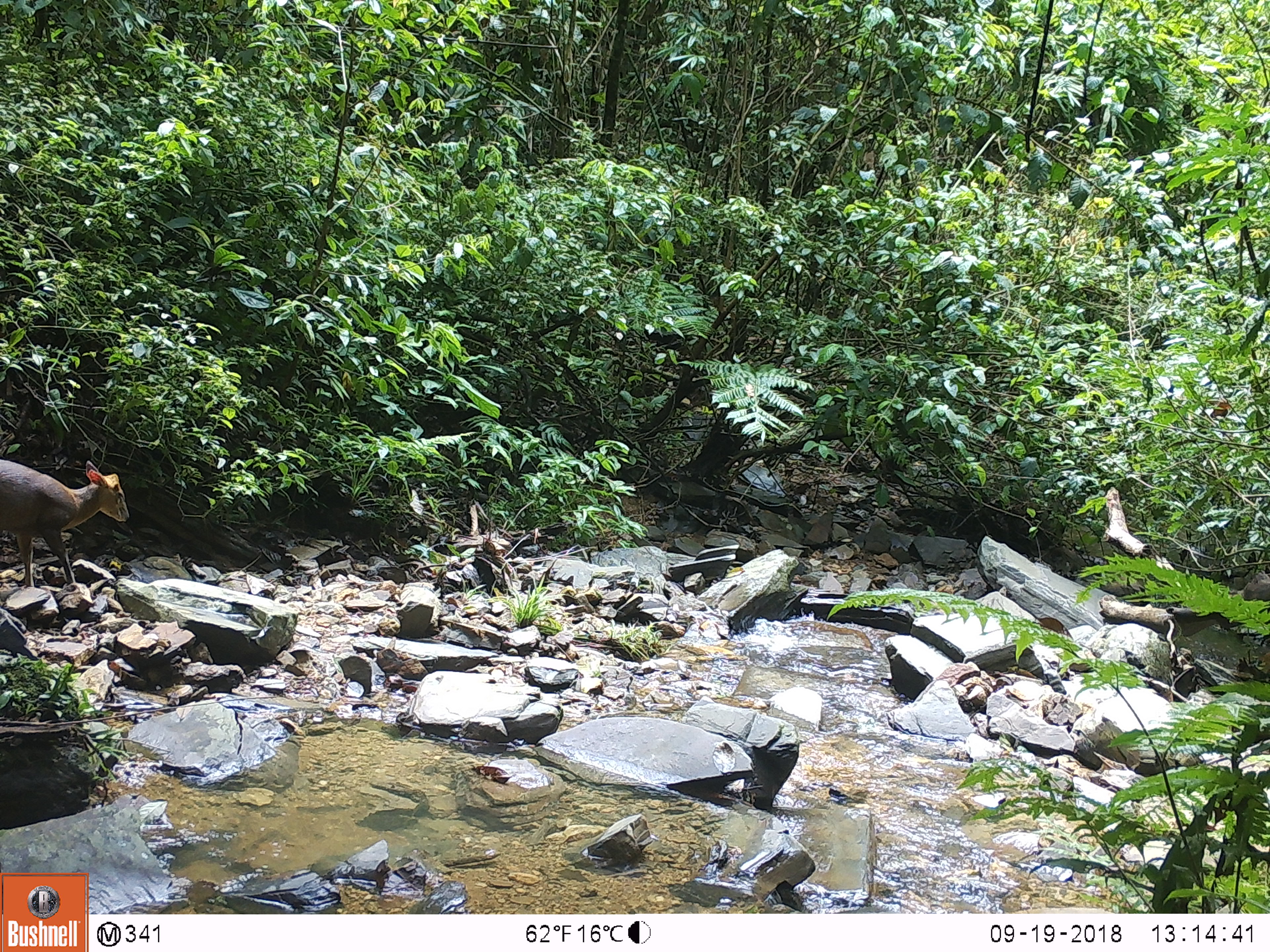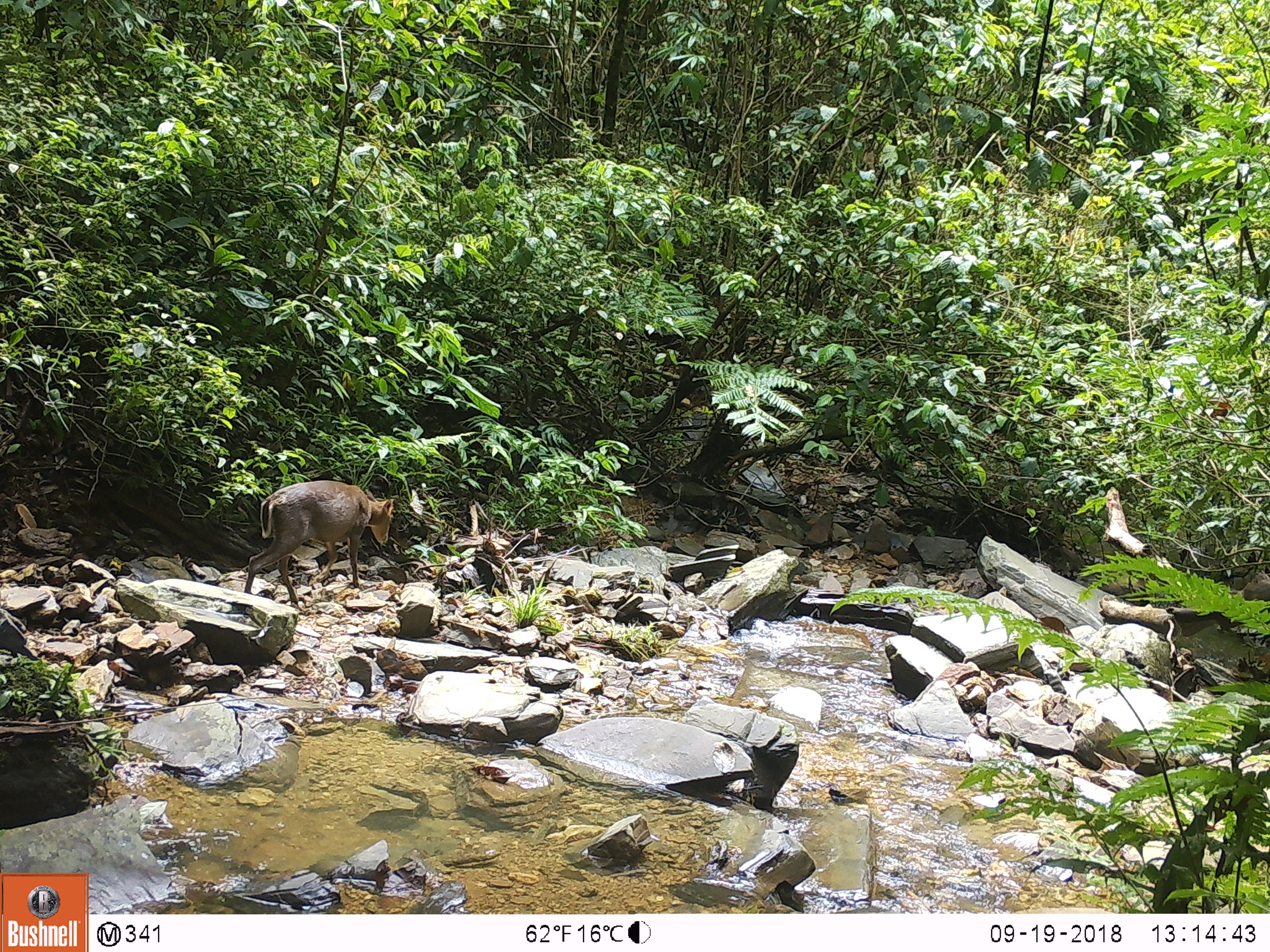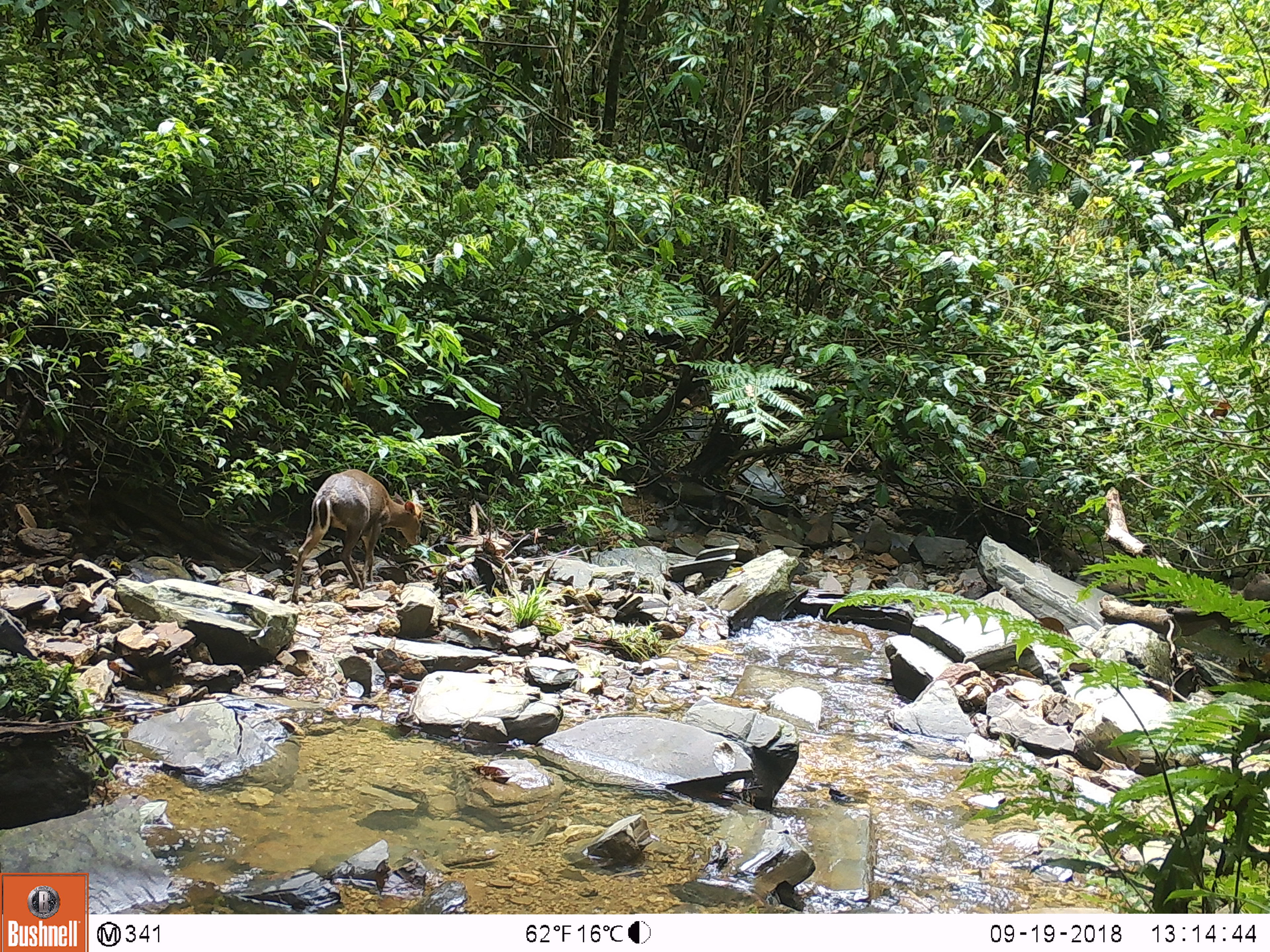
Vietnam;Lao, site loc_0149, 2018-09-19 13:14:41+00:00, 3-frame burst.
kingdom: Animalia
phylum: Chordata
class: Mammalia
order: Artiodactyla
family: Cervidae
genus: Muntiacus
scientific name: Muntiacus rooseveltorum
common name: roosevelt's muntjac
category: roosevelts muntjac group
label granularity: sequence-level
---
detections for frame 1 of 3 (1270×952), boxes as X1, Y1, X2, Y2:
roosevelts muntjac group: 0, 458, 130, 587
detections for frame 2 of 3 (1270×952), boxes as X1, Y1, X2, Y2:
roosevelts muntjac group: 243, 480, 395, 606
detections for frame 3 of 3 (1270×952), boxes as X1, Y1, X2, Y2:
roosevelts muntjac group: 291, 467, 424, 605